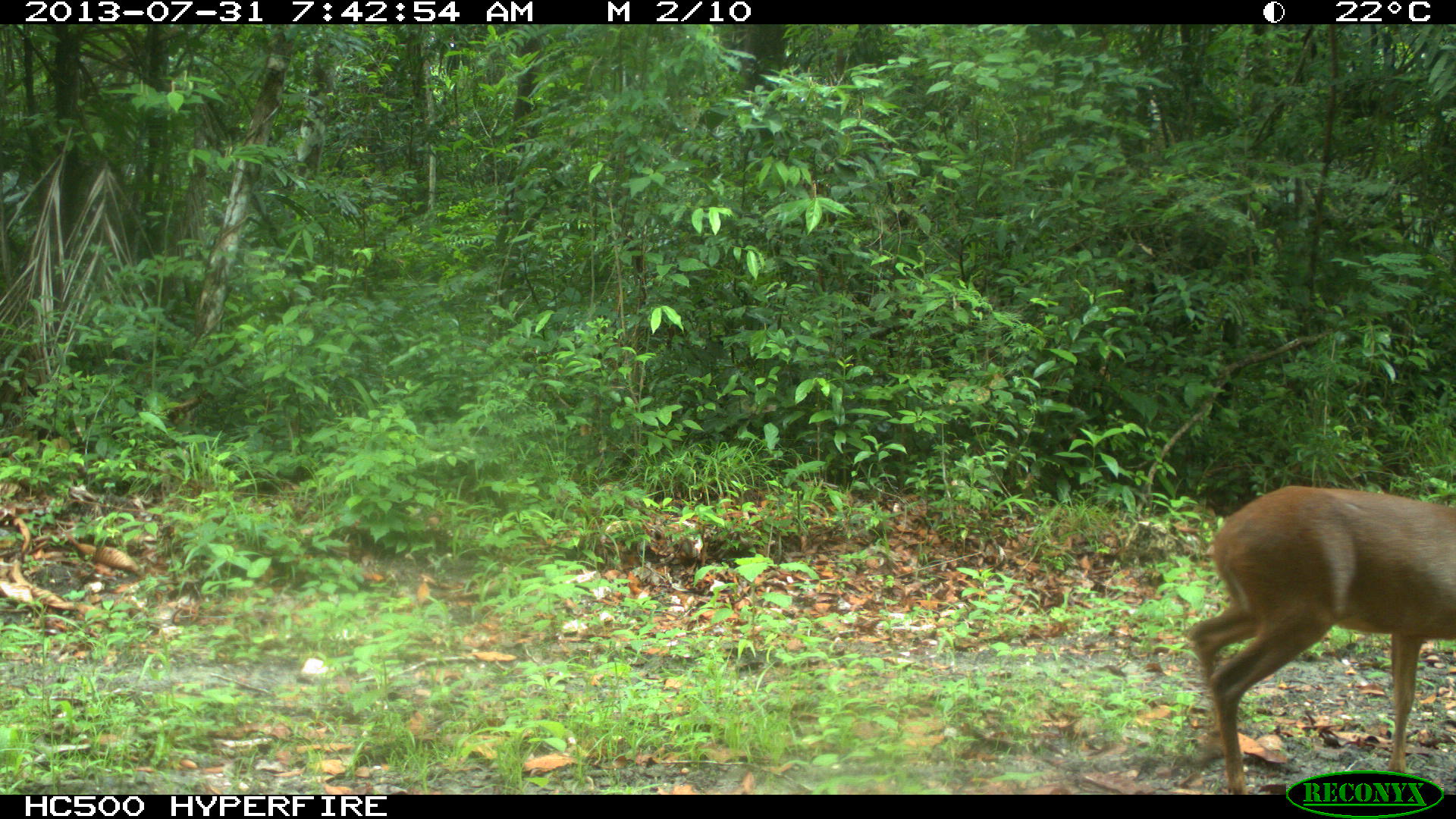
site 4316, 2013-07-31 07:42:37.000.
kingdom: Animalia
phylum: Chordata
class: Mammalia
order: Artiodactyla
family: Cervidae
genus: Mazama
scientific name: Mazama temama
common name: central american red brocket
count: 1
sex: female